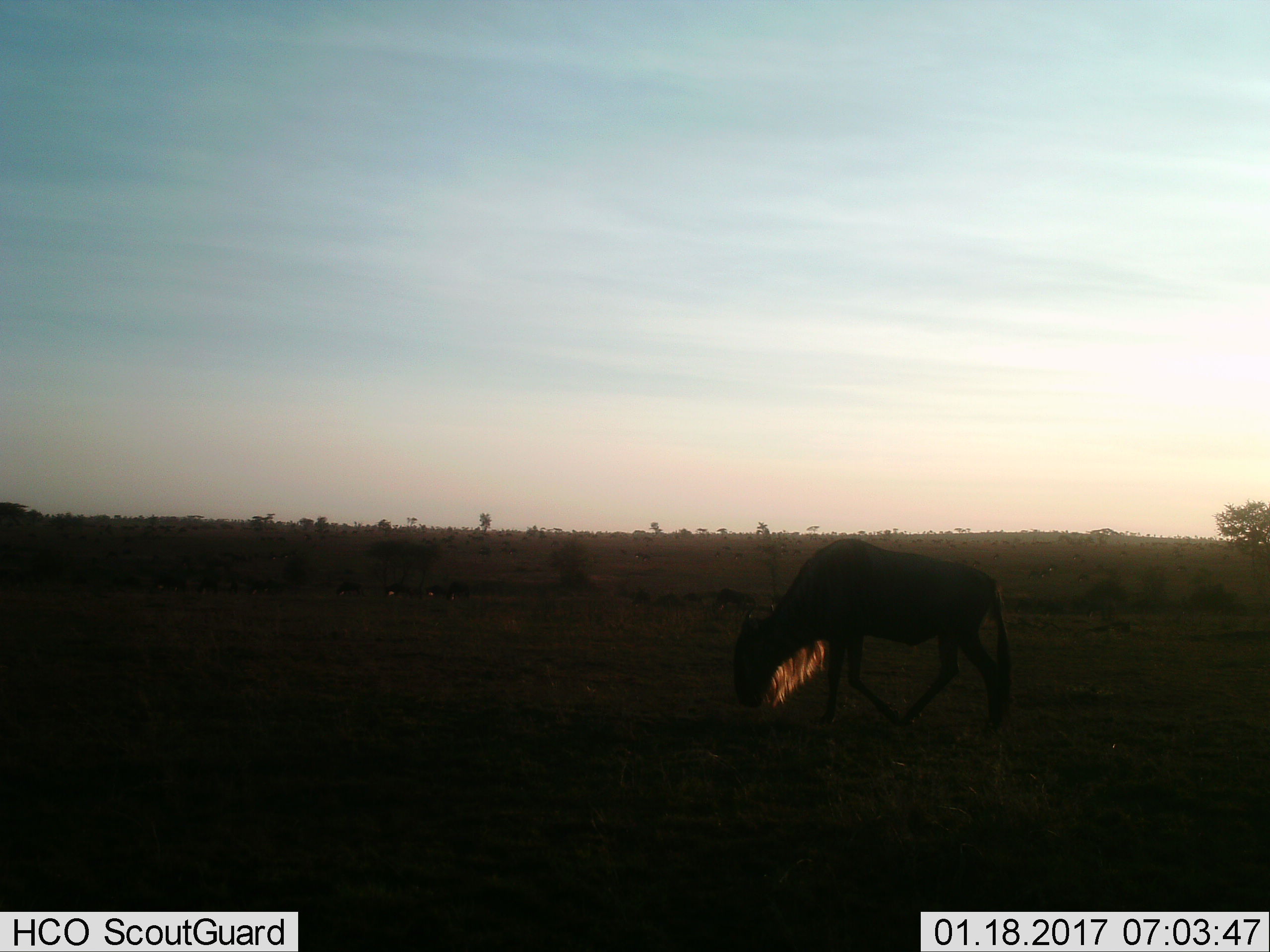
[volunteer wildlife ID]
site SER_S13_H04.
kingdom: Animalia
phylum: Chordata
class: Mammalia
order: Artiodactyla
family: Bovidae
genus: Connochaetes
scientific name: Connochaetes taurinus taurinus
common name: blue wildebeest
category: wildebeestblue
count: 1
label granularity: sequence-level